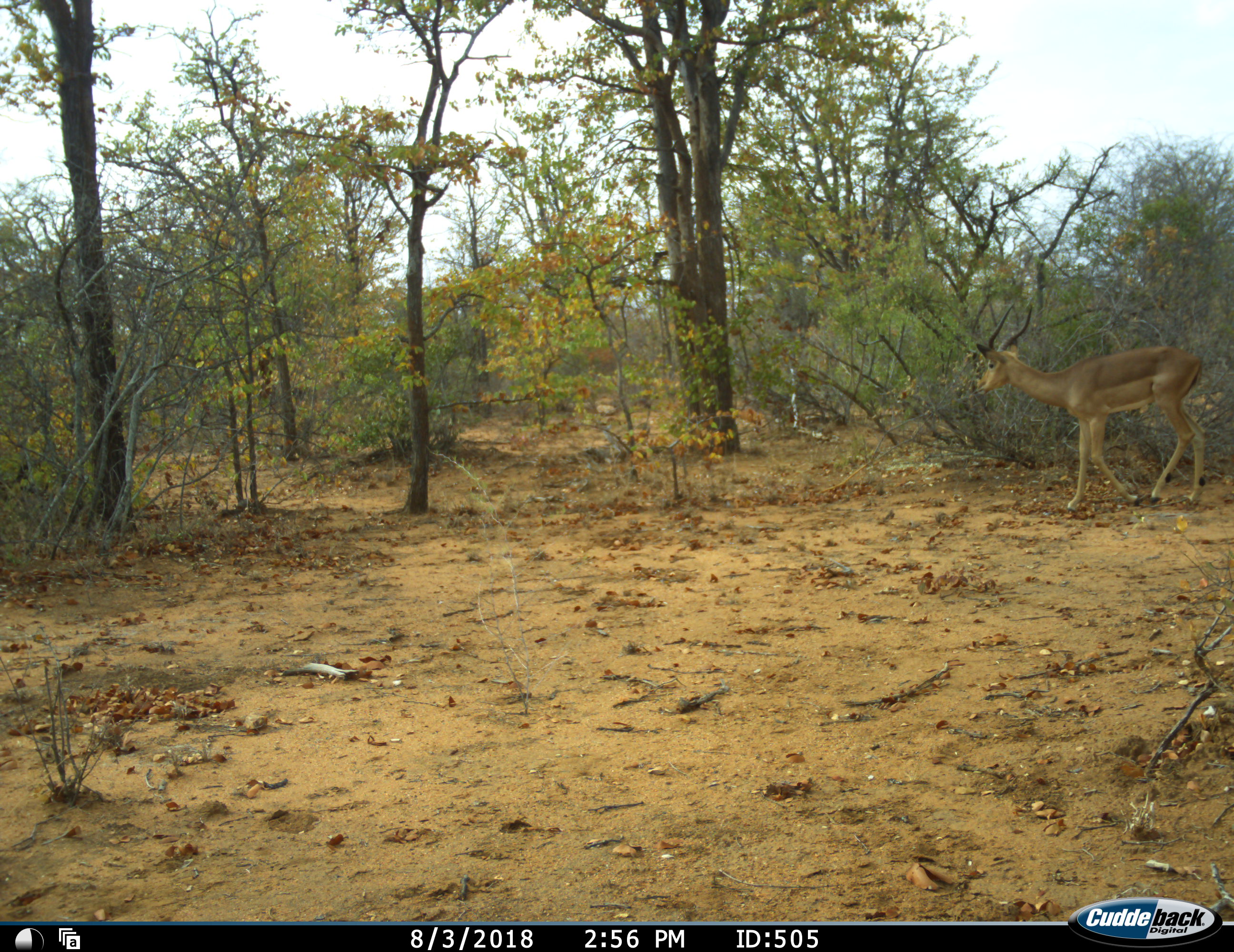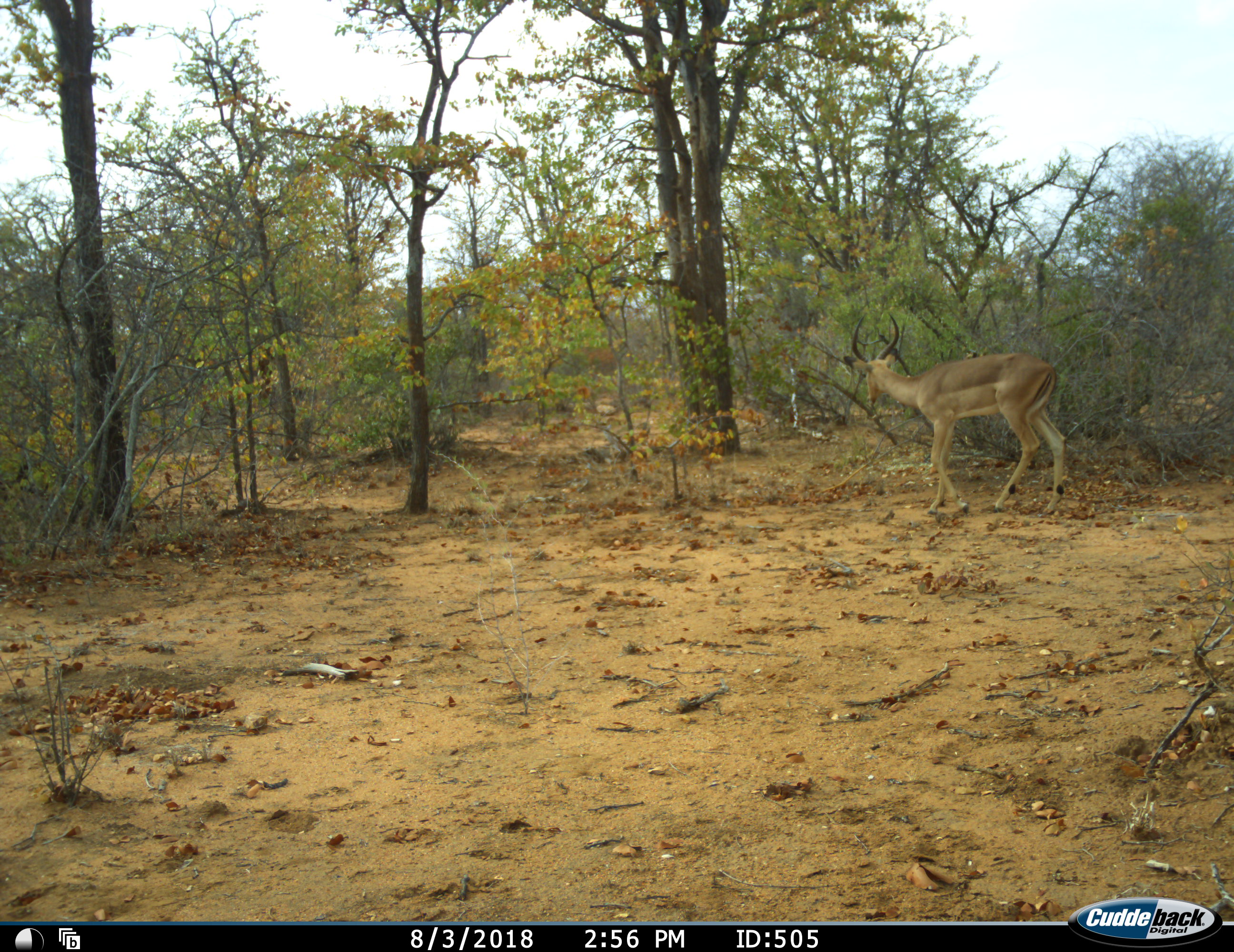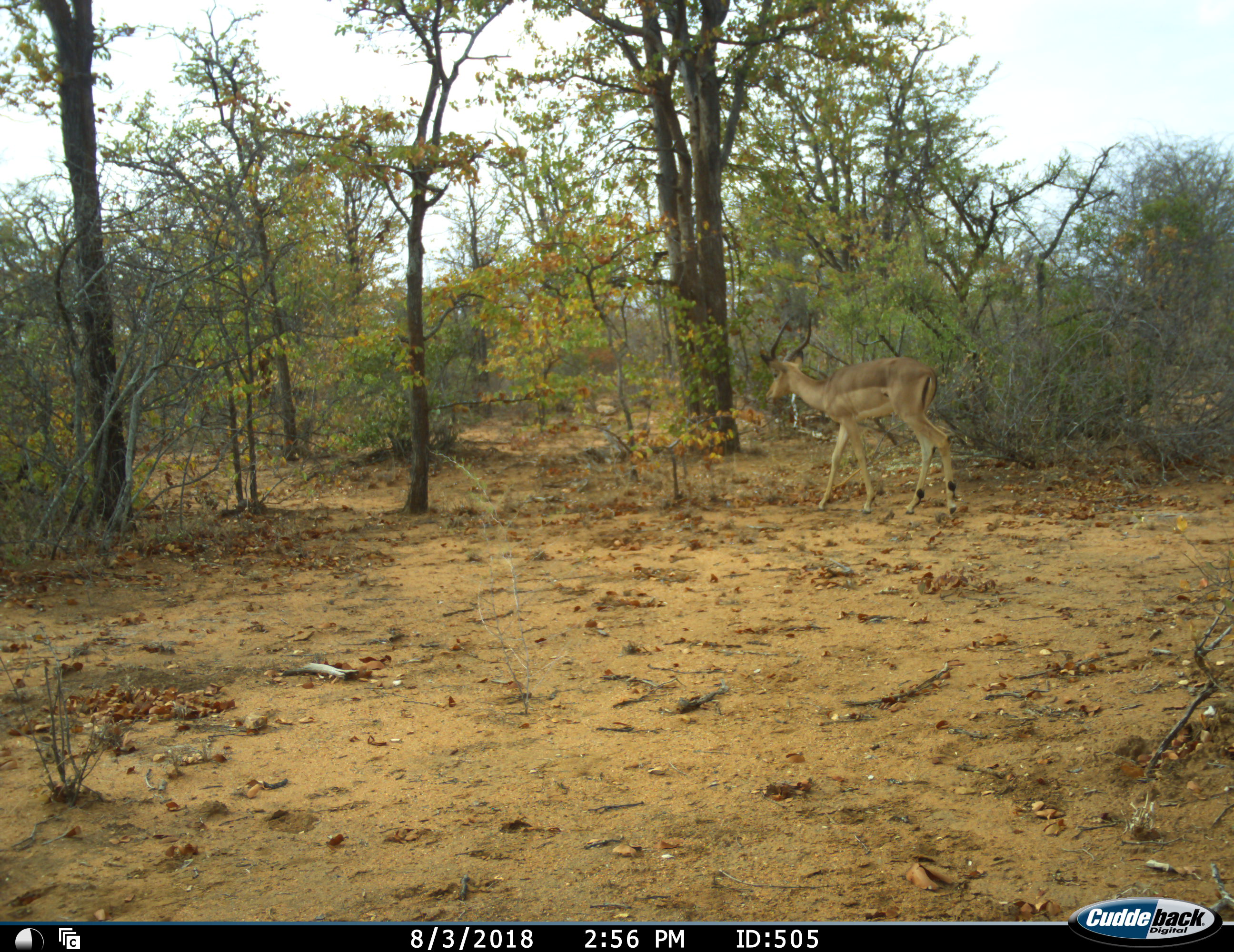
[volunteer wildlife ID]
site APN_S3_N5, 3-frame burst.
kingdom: Animalia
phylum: Chordata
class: Mammalia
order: Artiodactyla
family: Bovidae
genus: Aepyceros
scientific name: Aepyceros melampus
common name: impala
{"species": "impala (Aepyceros melampus)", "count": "1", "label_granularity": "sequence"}